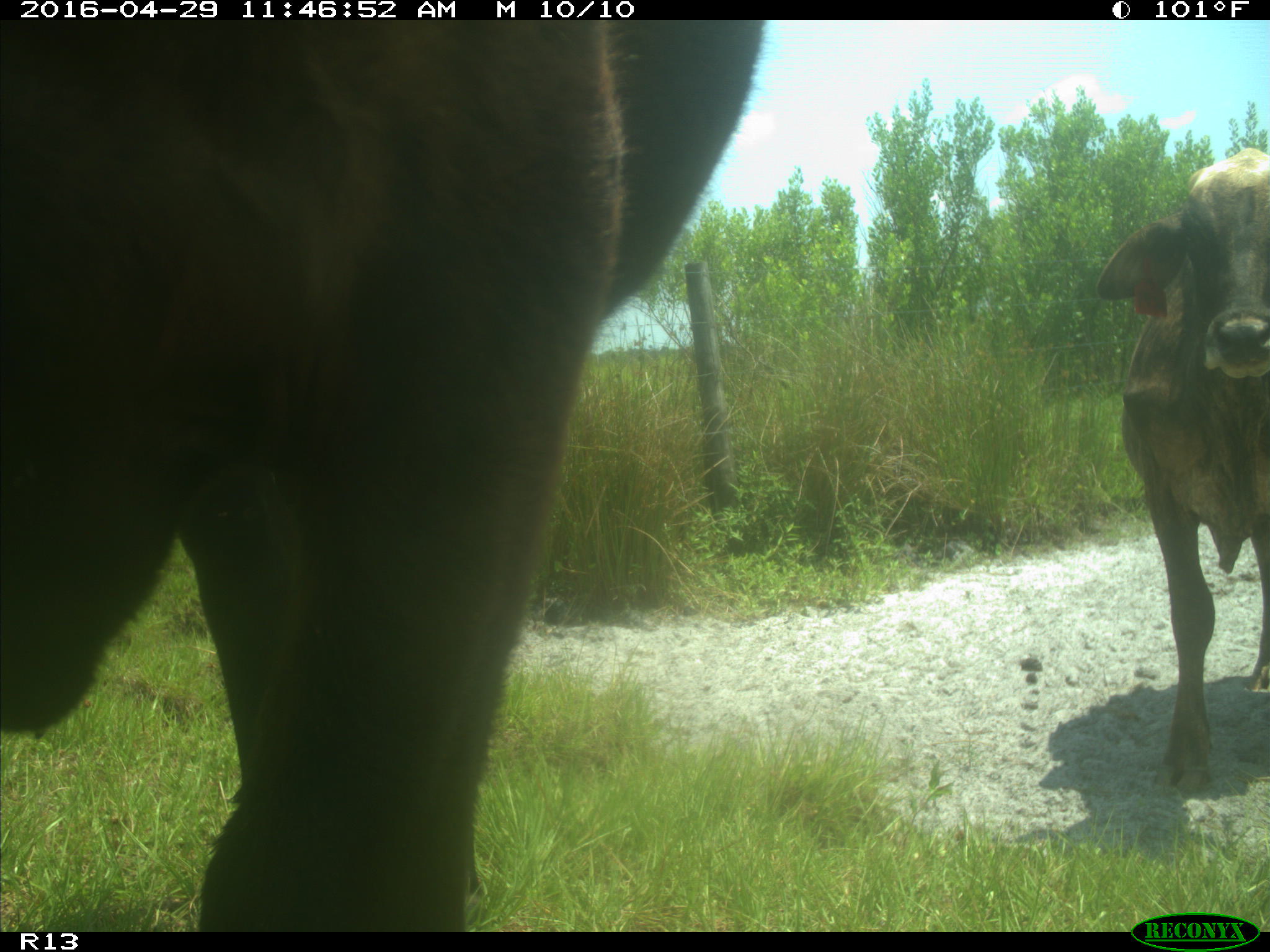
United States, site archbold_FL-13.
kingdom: Animalia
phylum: Chordata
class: Mammalia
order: Artiodactyla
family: Bovidae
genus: Bos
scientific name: Bos taurus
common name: domestic cow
Bos taurus (domestic cow).